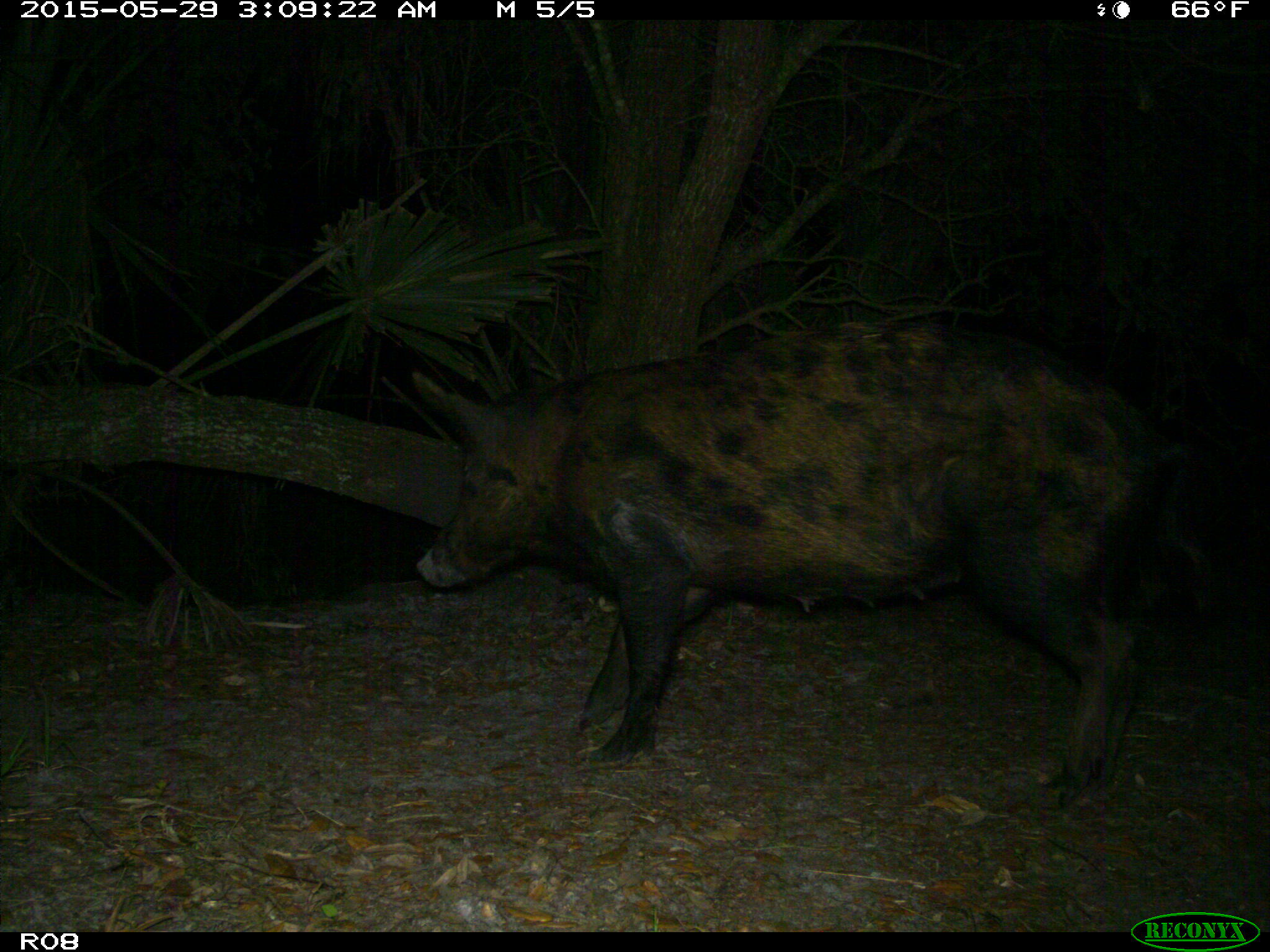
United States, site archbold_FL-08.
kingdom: Animalia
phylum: Chordata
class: Mammalia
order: Artiodactyla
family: Suidae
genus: Sus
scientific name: Sus scrofa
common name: wild boar